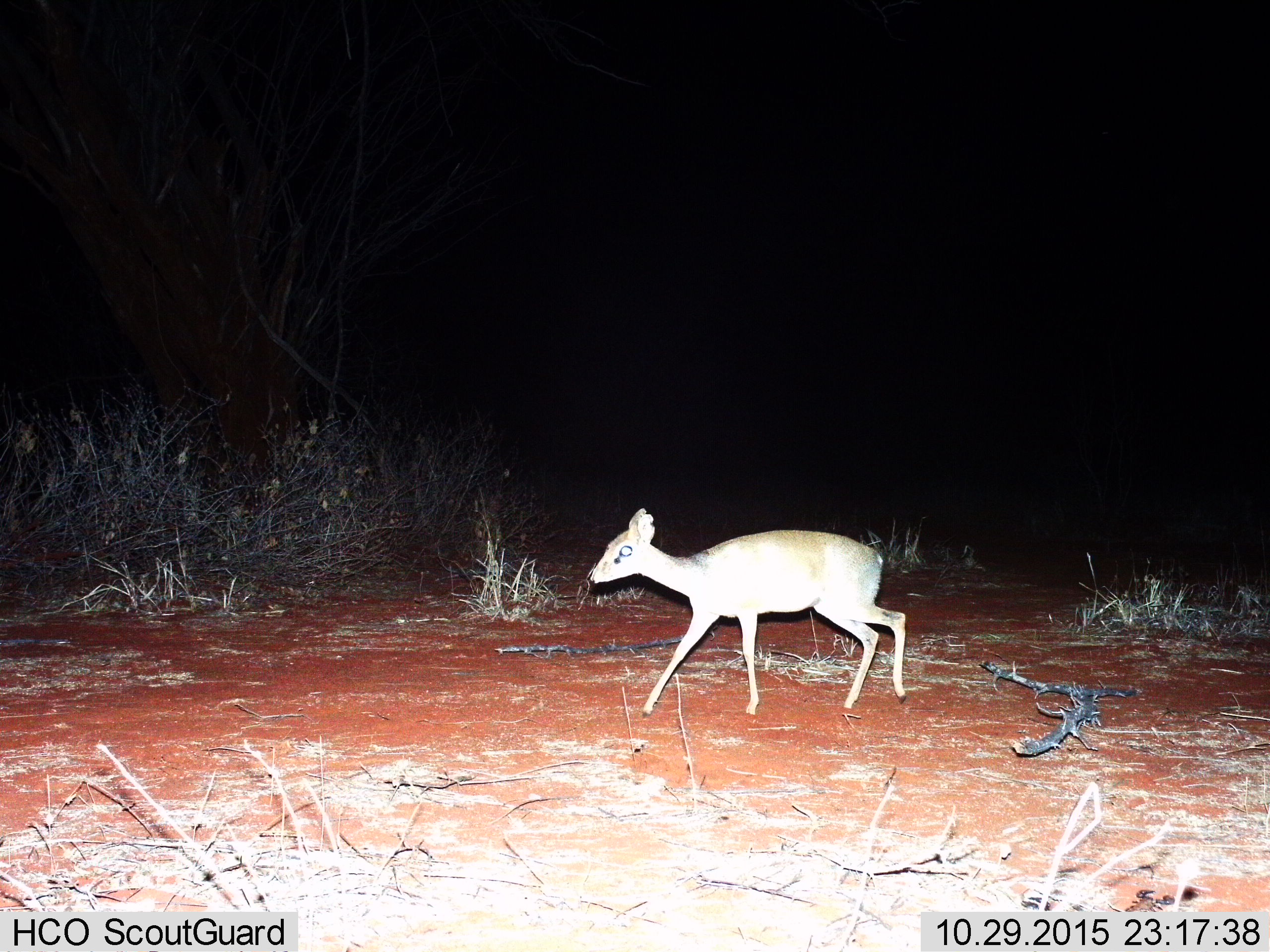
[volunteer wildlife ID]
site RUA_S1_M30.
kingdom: Animalia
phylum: Chordata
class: Mammalia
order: Artiodactyla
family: Bovidae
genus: Madoqua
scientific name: Madoqua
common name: dik-dik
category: dikdik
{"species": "dikdik (dik-dik) (Madoqua)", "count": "1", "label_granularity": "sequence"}